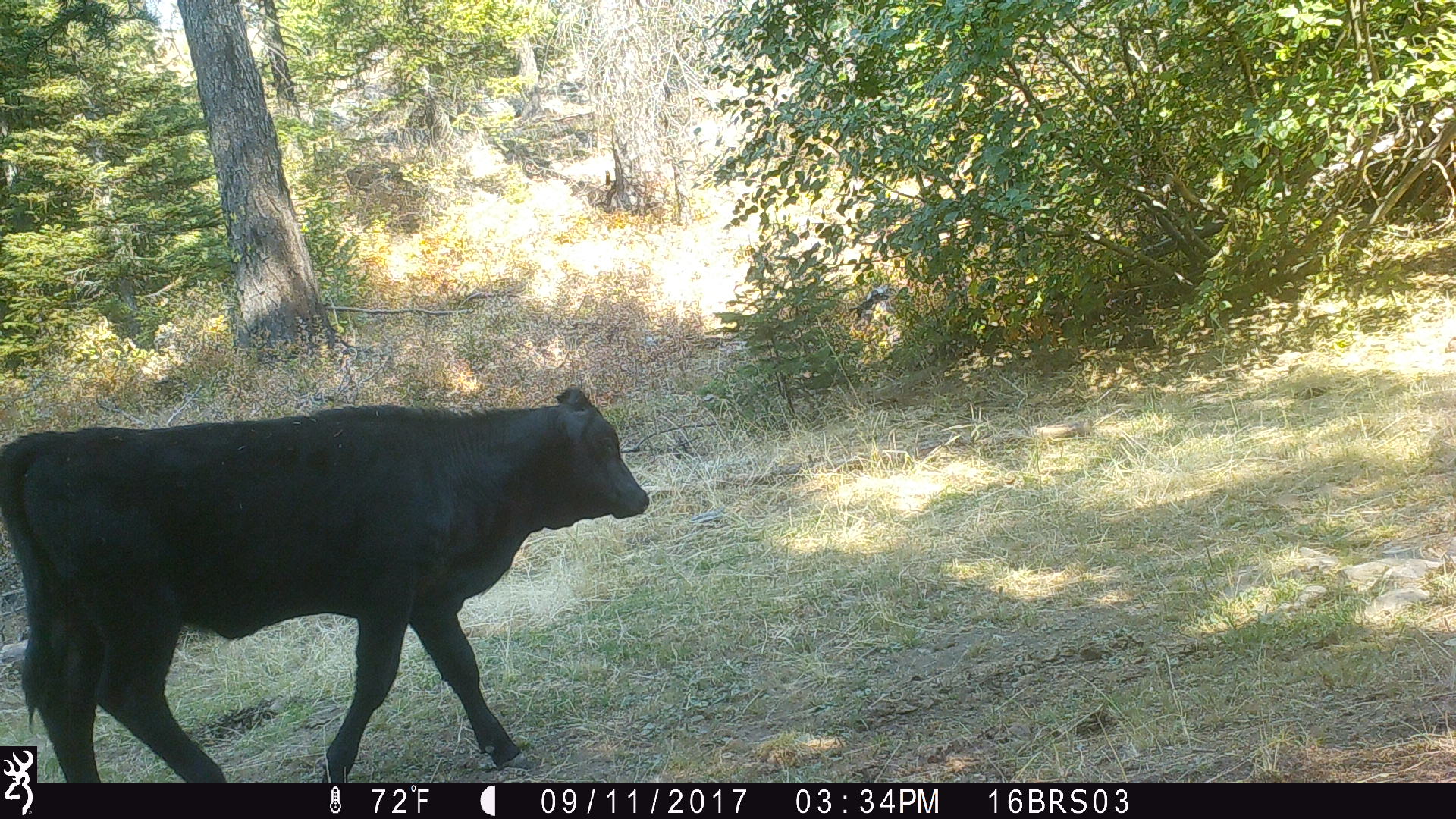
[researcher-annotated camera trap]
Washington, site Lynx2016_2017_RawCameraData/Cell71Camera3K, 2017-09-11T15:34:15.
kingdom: Animalia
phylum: Chordata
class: Mammalia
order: Artiodactyla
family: Bovidae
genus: Bos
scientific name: Bos taurus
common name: domestic cattle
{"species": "domestic cattle (Bos taurus)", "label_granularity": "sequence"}